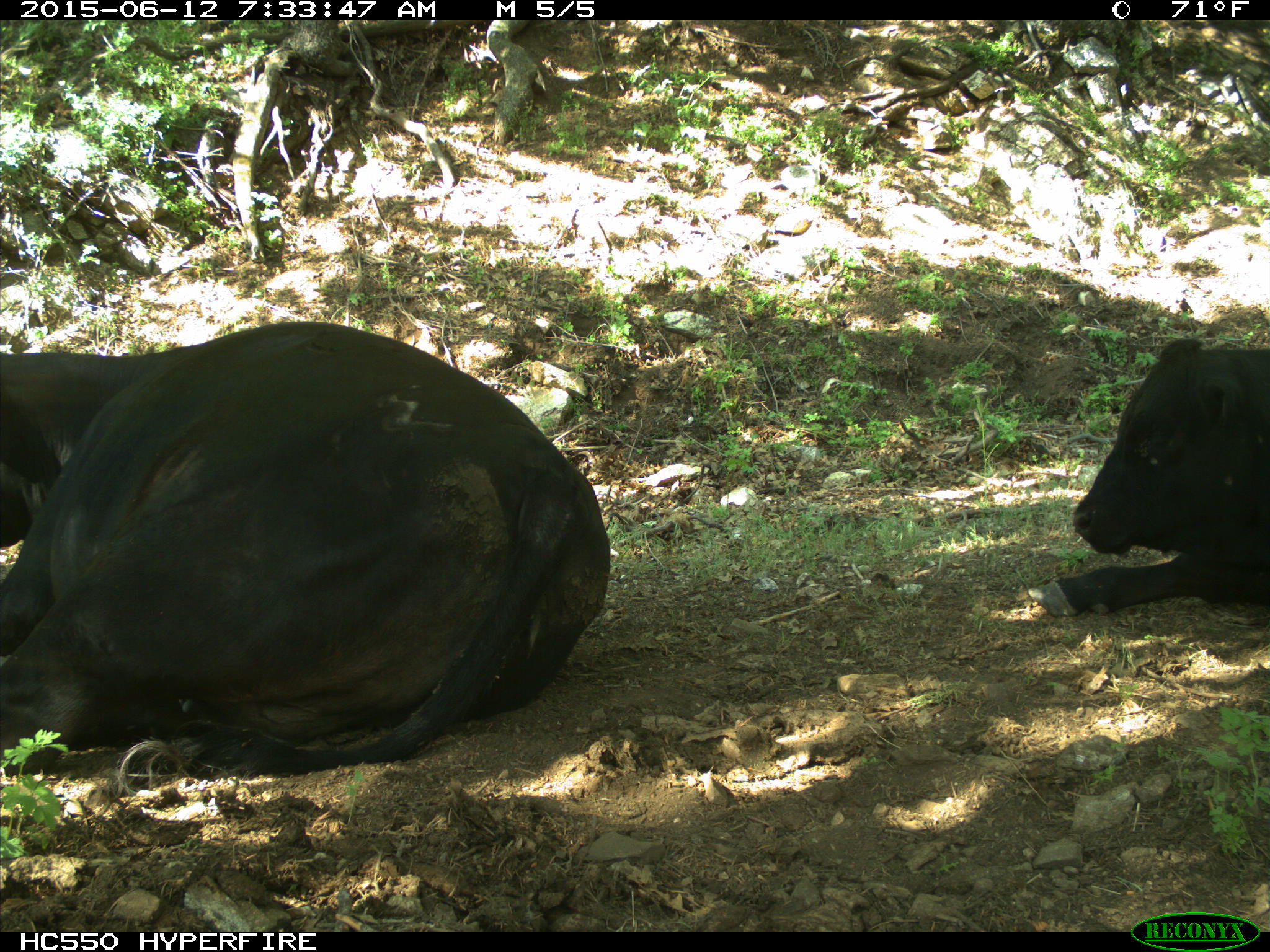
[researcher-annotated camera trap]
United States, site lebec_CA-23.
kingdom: Animalia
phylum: Chordata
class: Mammalia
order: Artiodactyla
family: Bovidae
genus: Bos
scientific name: Bos taurus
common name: domestic cow